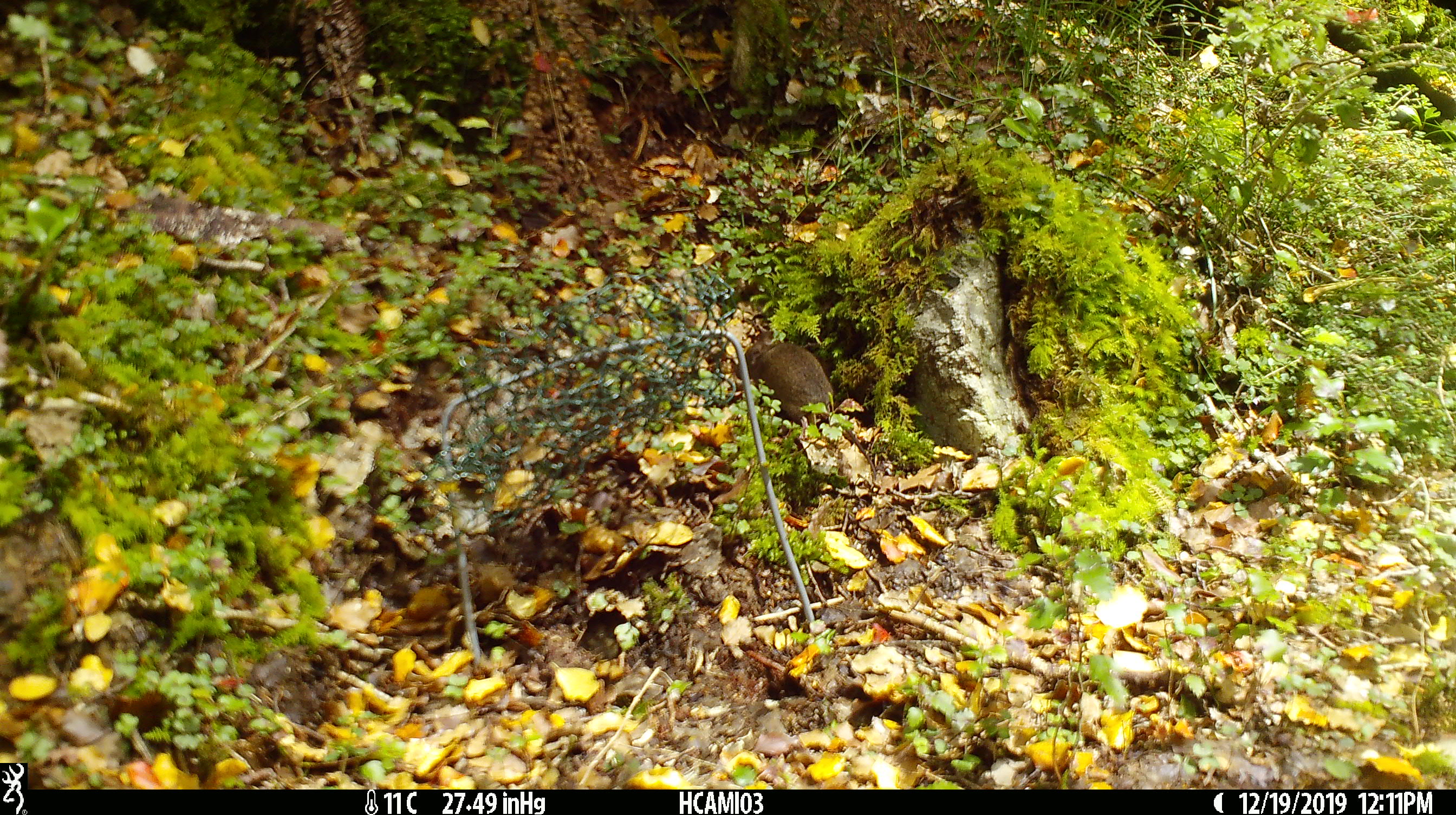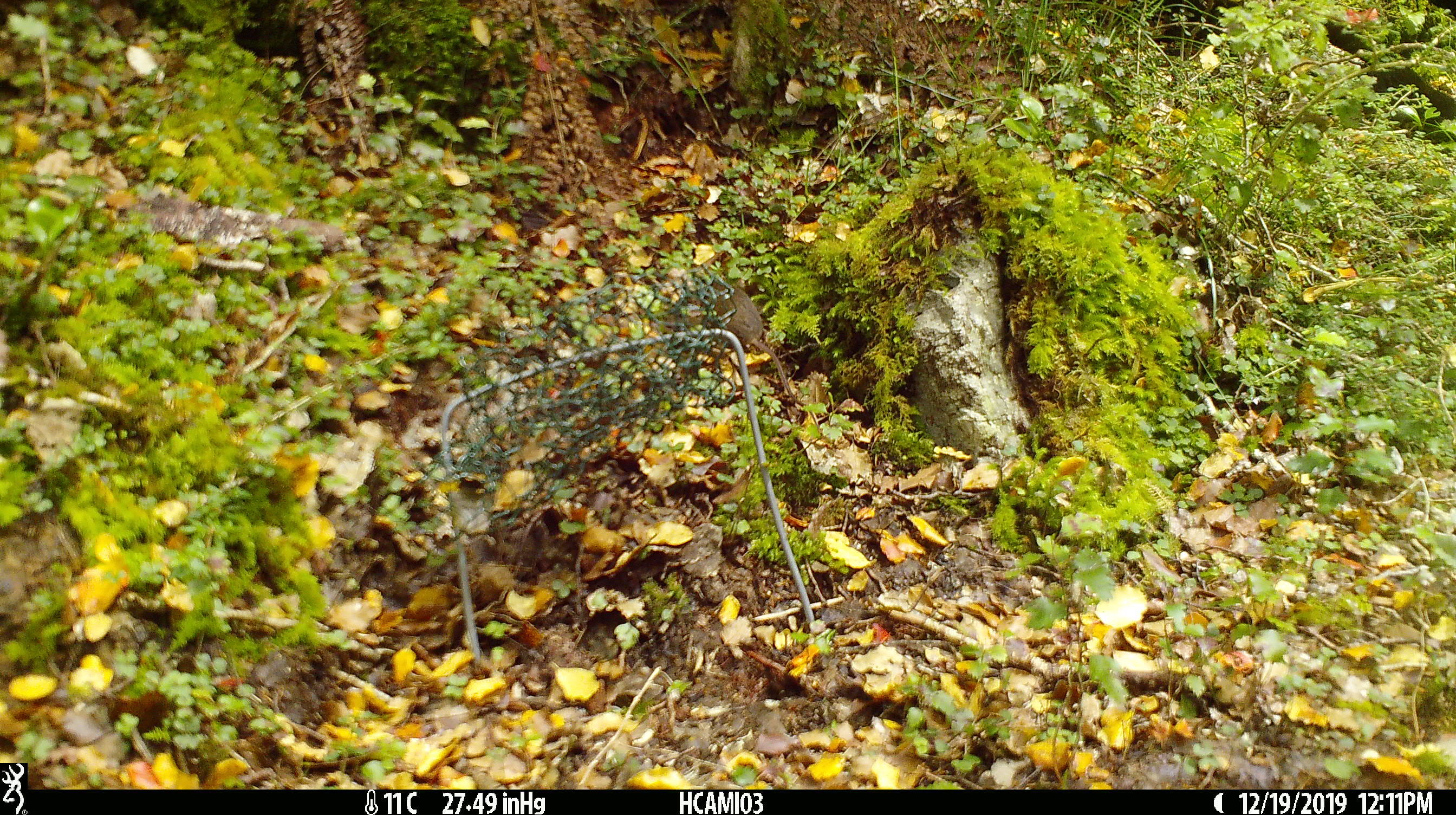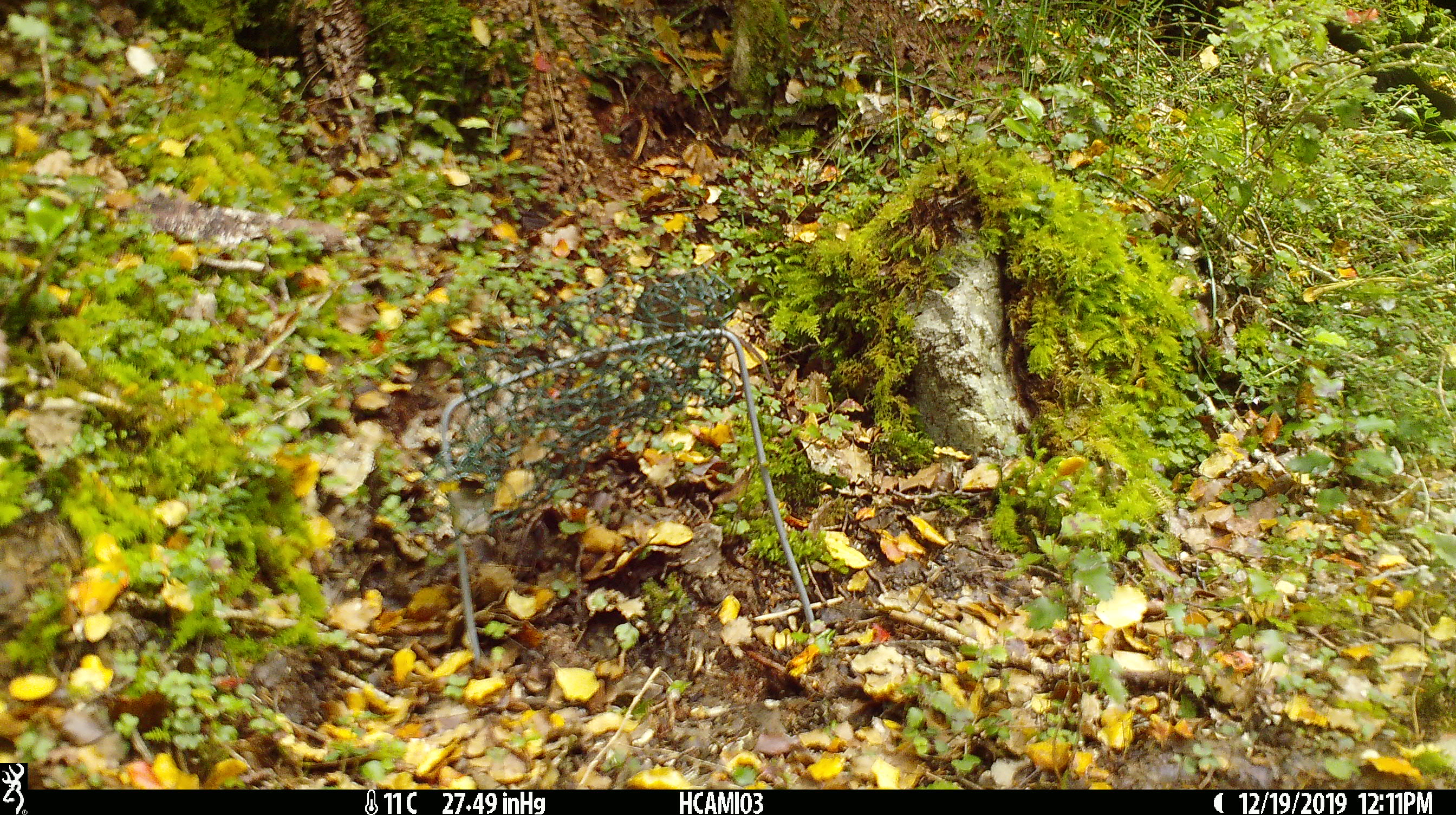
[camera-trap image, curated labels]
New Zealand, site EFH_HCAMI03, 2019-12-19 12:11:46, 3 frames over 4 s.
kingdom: Animalia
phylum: Chordata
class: Mammalia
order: Rodentia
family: Muridae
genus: Mus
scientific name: Mus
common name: mouse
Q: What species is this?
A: Mouse (Mus).